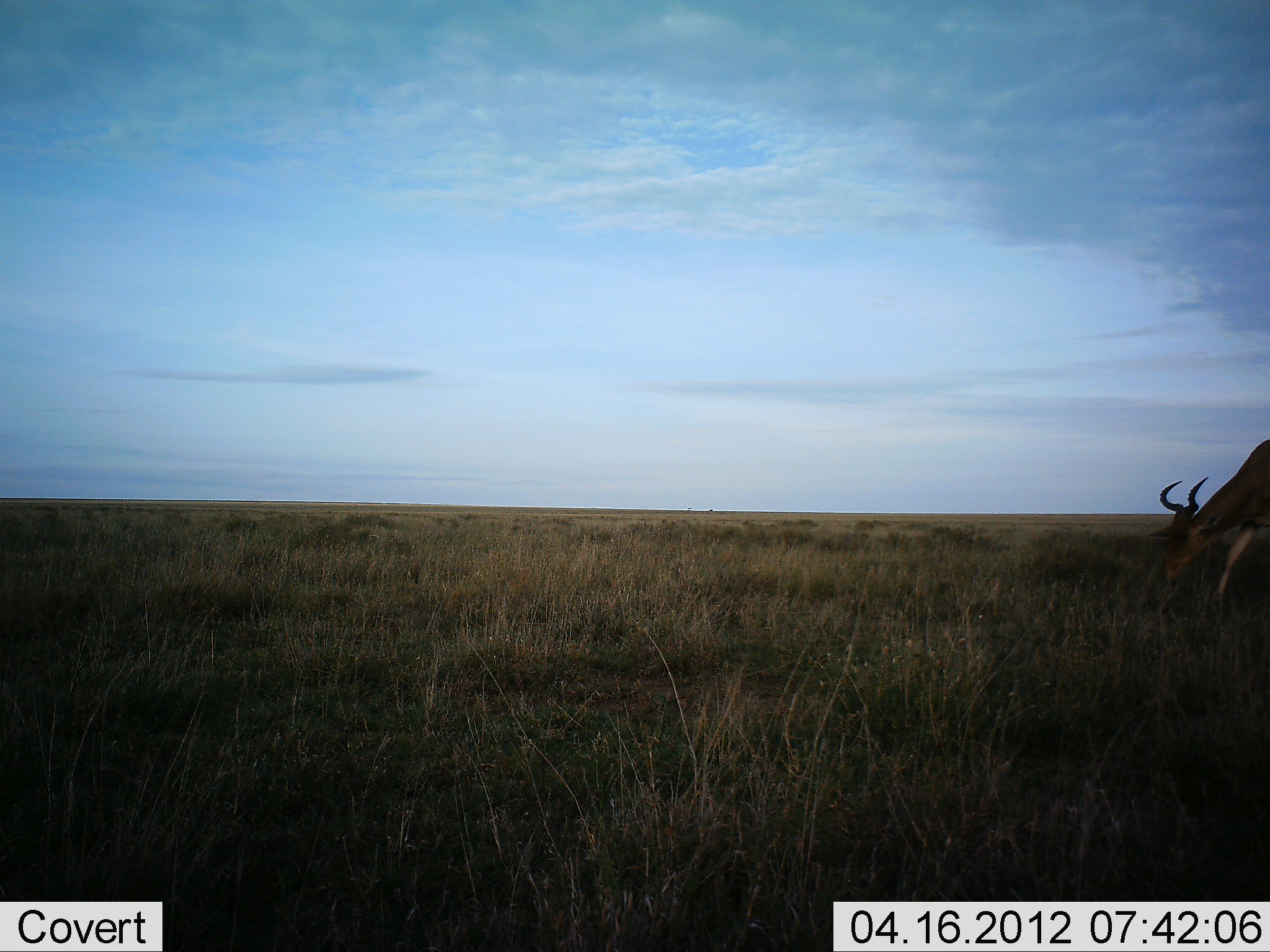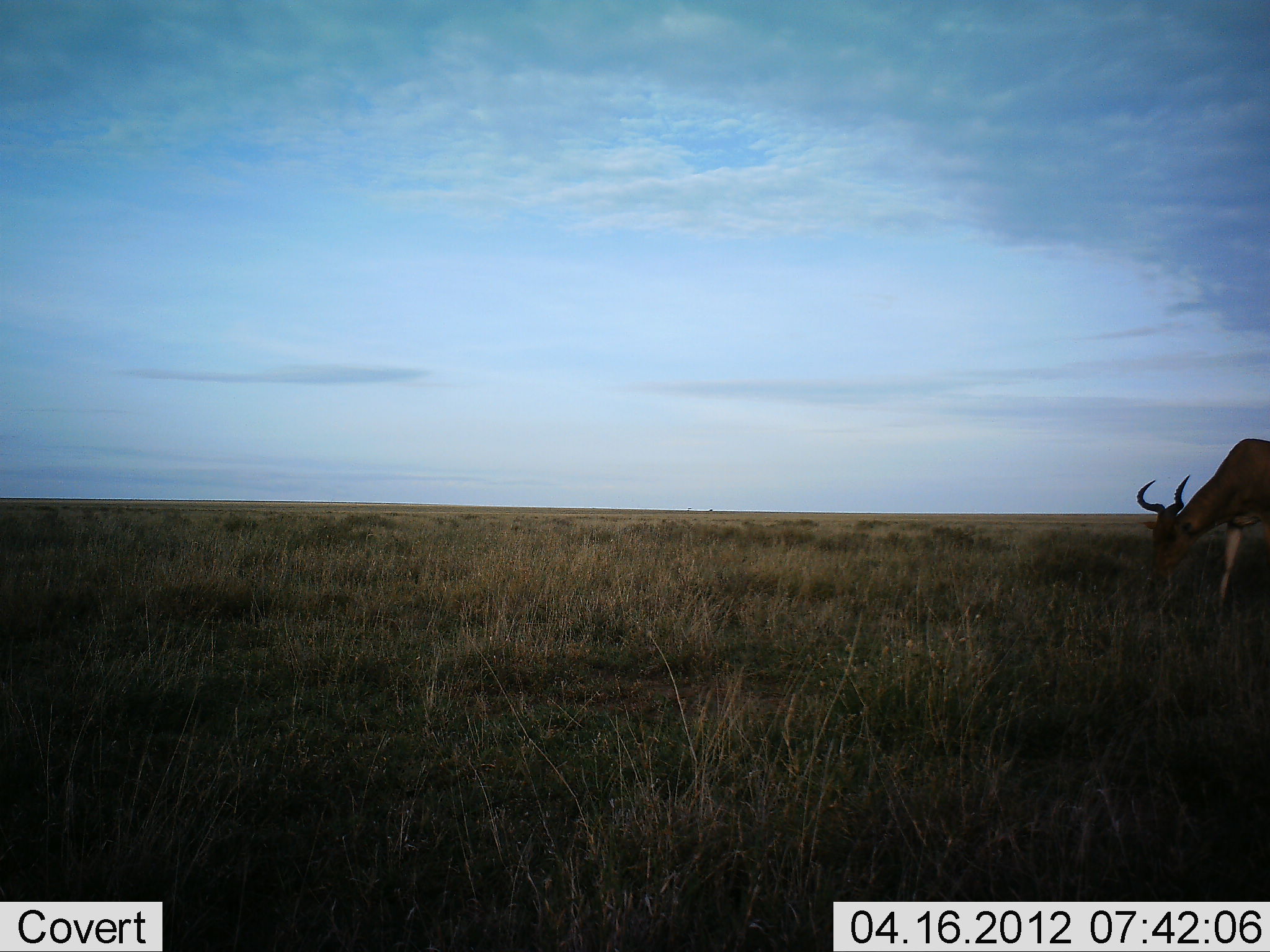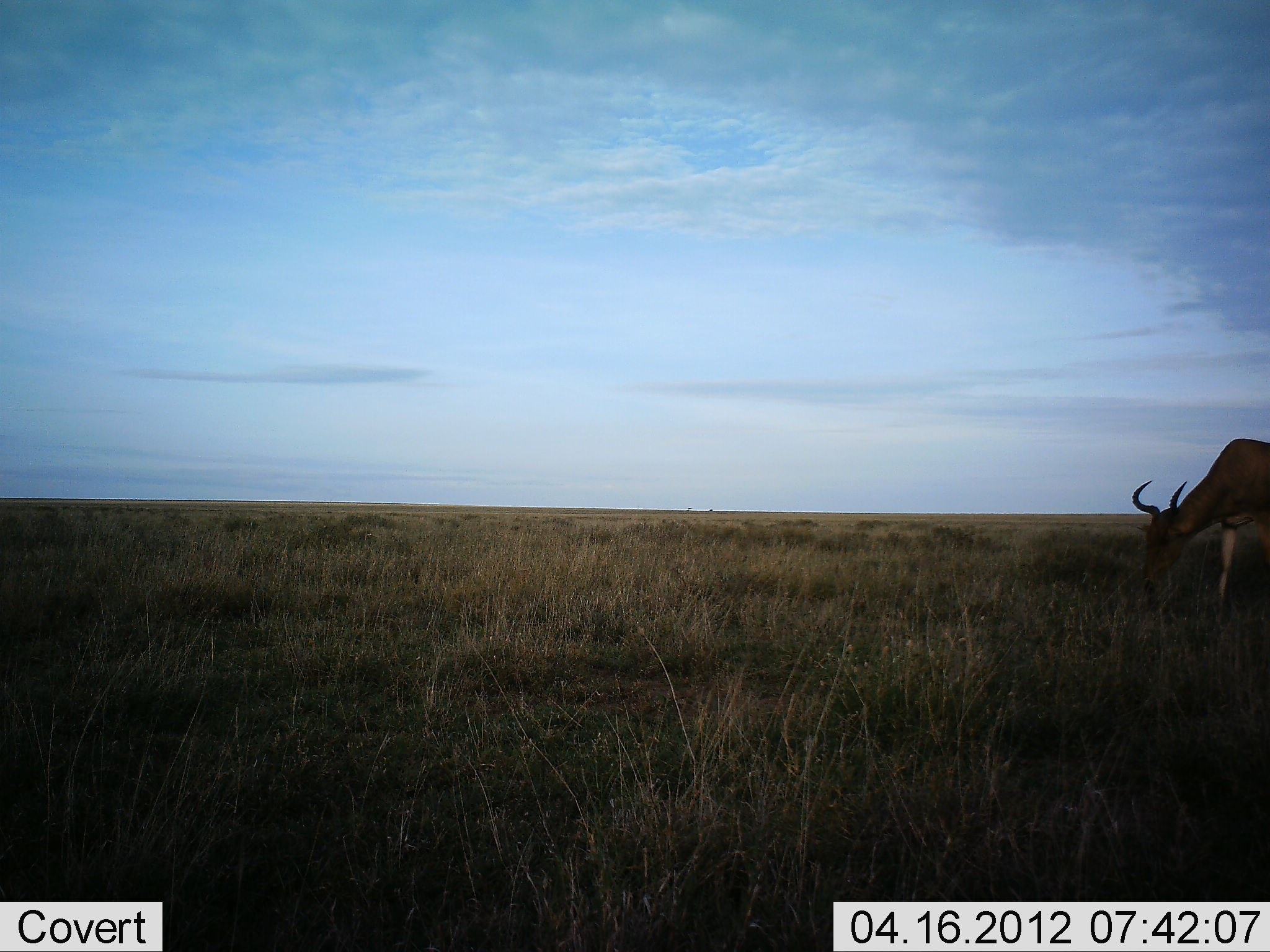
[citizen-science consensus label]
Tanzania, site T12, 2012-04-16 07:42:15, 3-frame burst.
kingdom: Animalia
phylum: Chordata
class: Mammalia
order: Artiodactyla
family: Bovidae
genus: Alcelaphus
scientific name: Alcelaphus buselaphus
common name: hartebeest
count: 1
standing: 8%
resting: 0%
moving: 0%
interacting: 0%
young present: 0%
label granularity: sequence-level